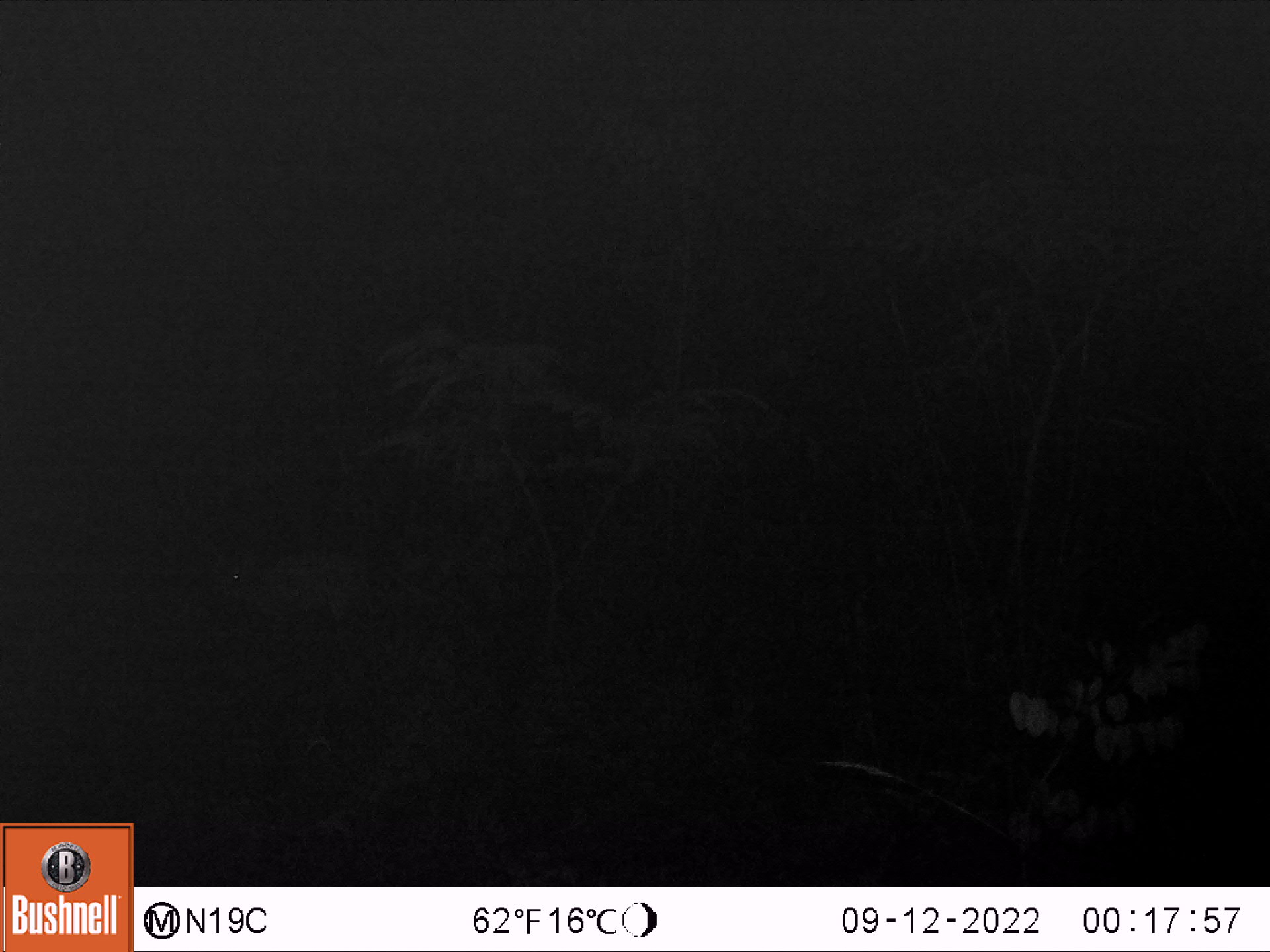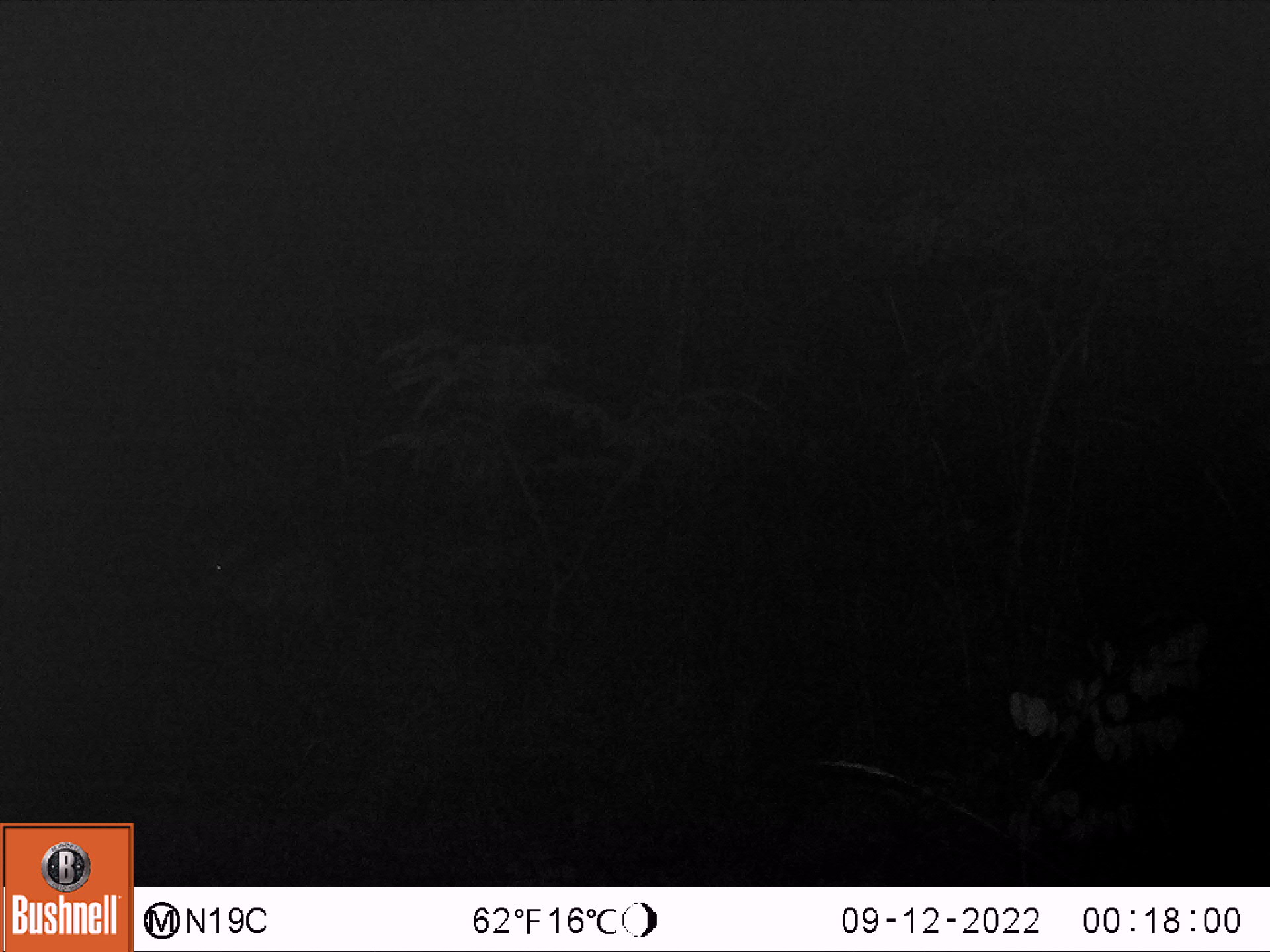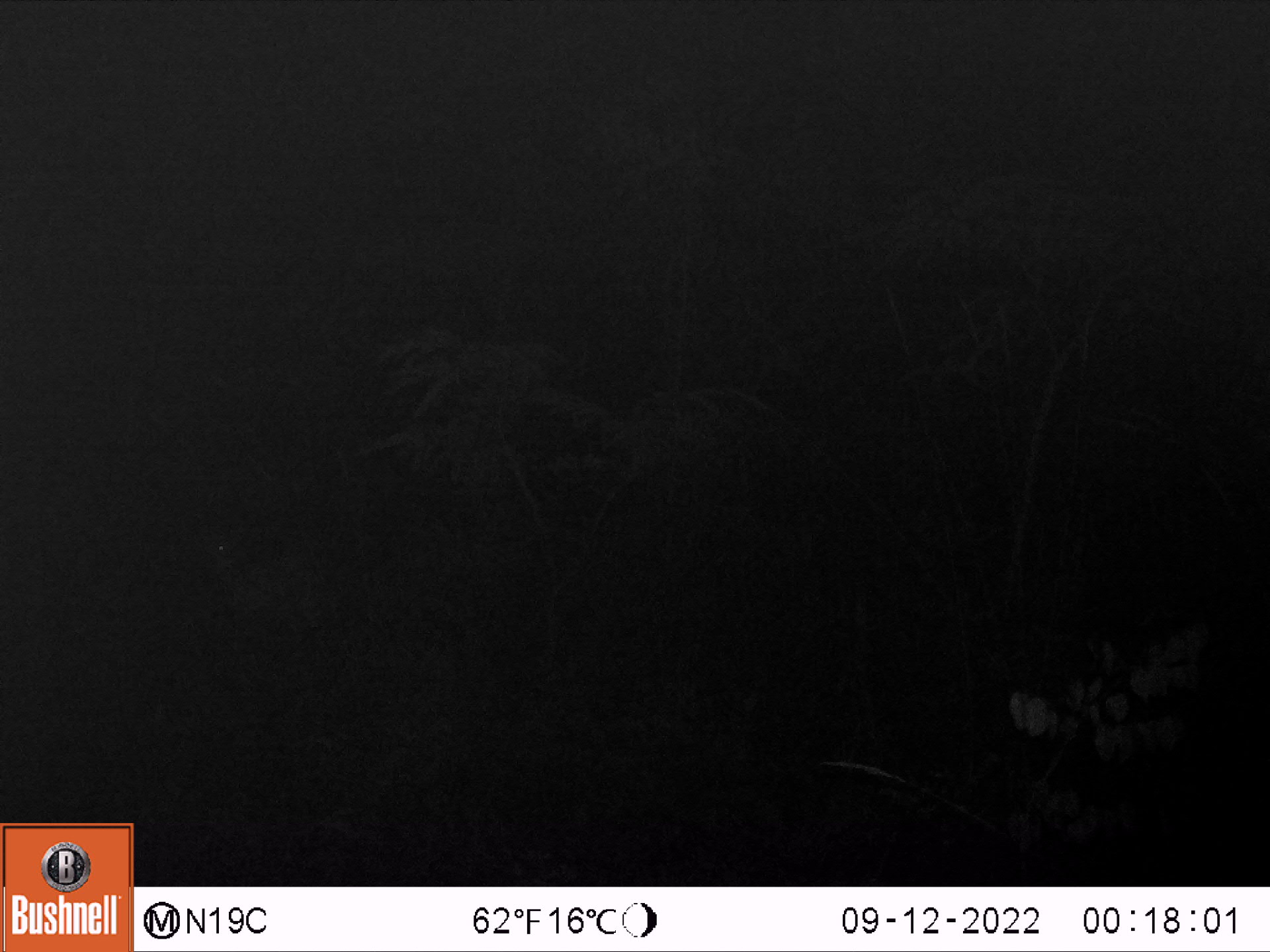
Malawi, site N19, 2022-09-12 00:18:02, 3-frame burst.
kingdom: Animalia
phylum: Chordata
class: Mammalia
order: Artiodactyla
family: Bovidae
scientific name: Antilopinae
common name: small antelope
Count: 1.